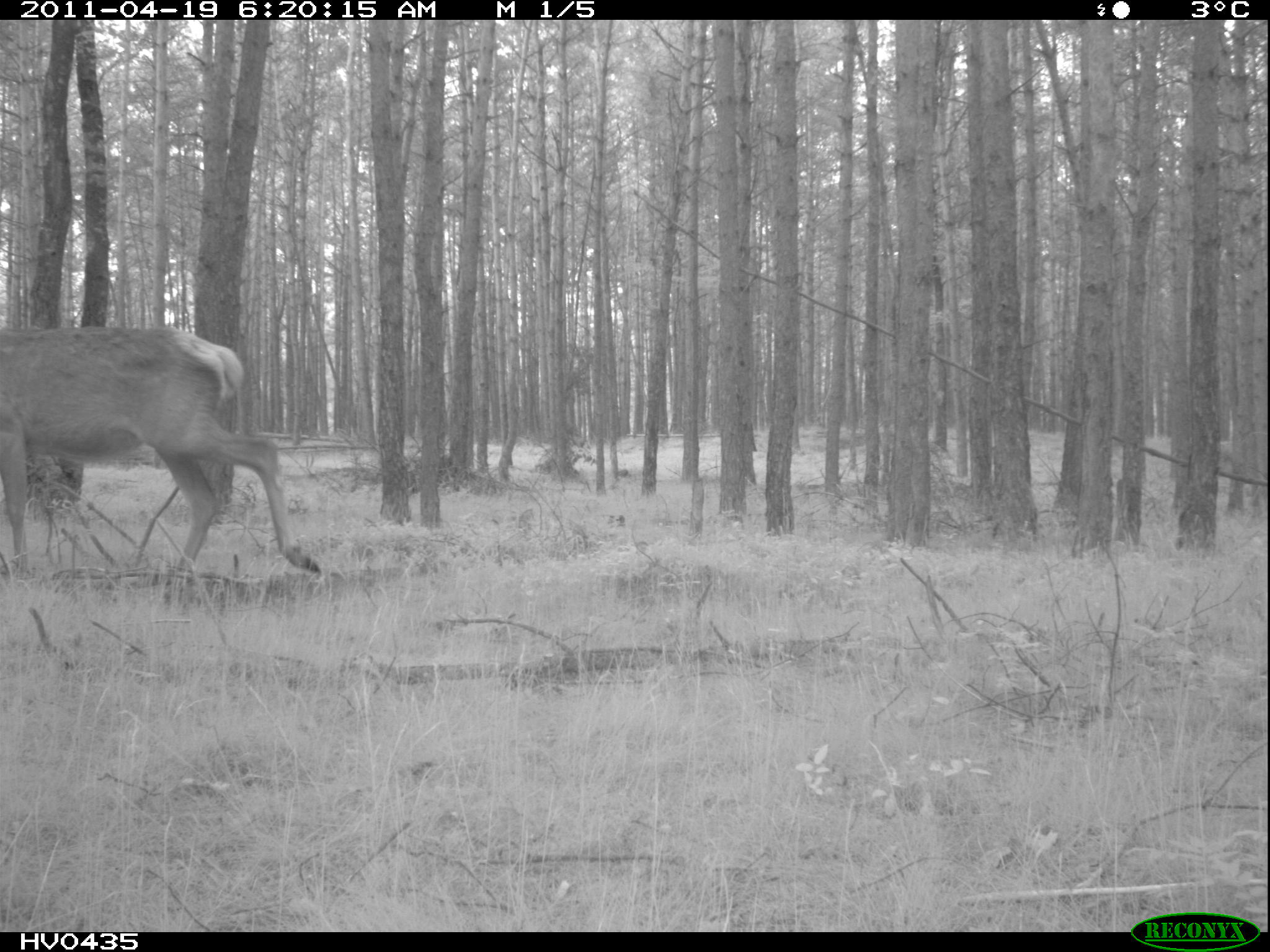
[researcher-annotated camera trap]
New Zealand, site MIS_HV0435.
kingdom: Animalia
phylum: Chordata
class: Mammalia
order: Artiodactyla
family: Cervidae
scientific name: Cervidae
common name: deer